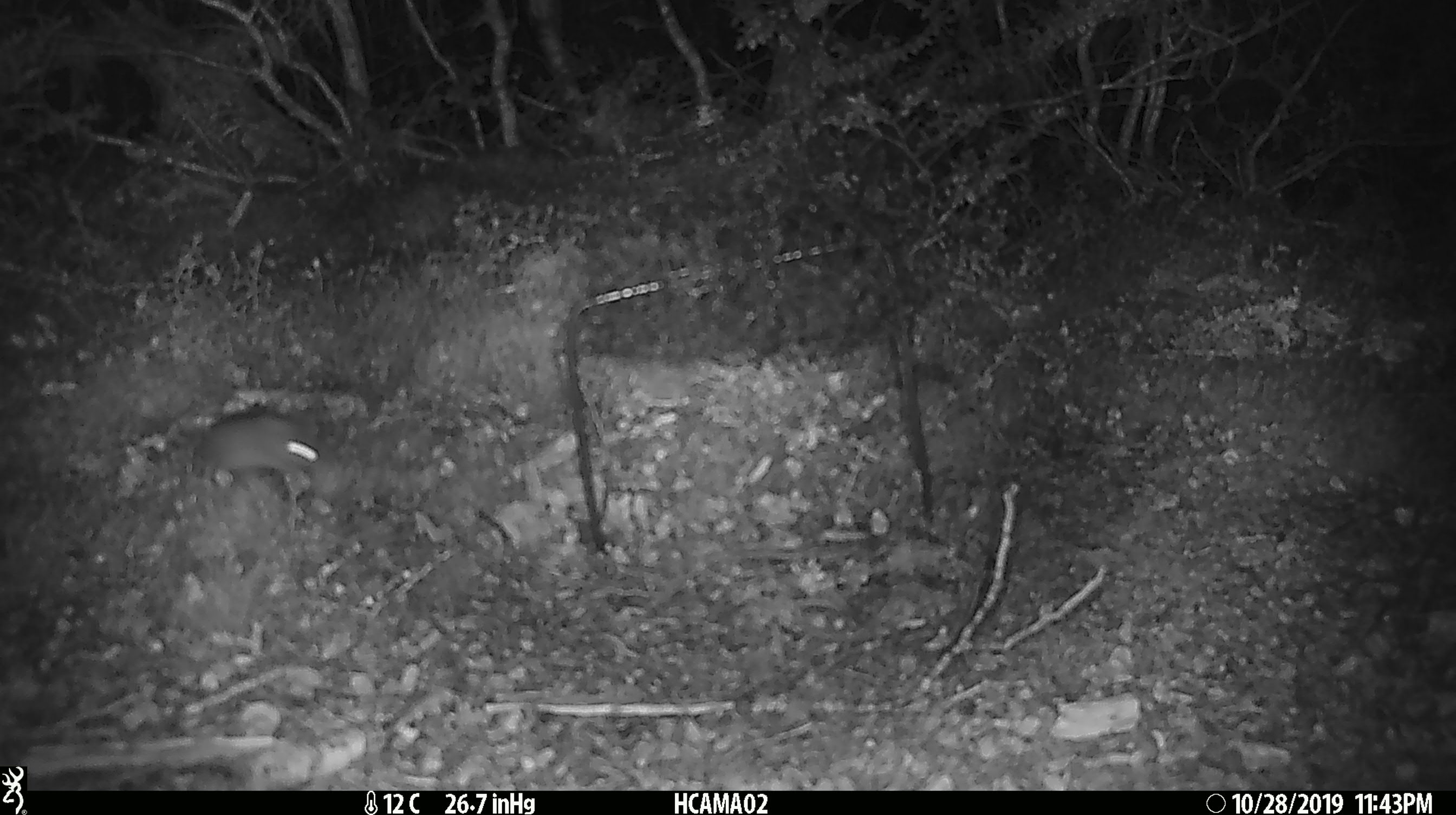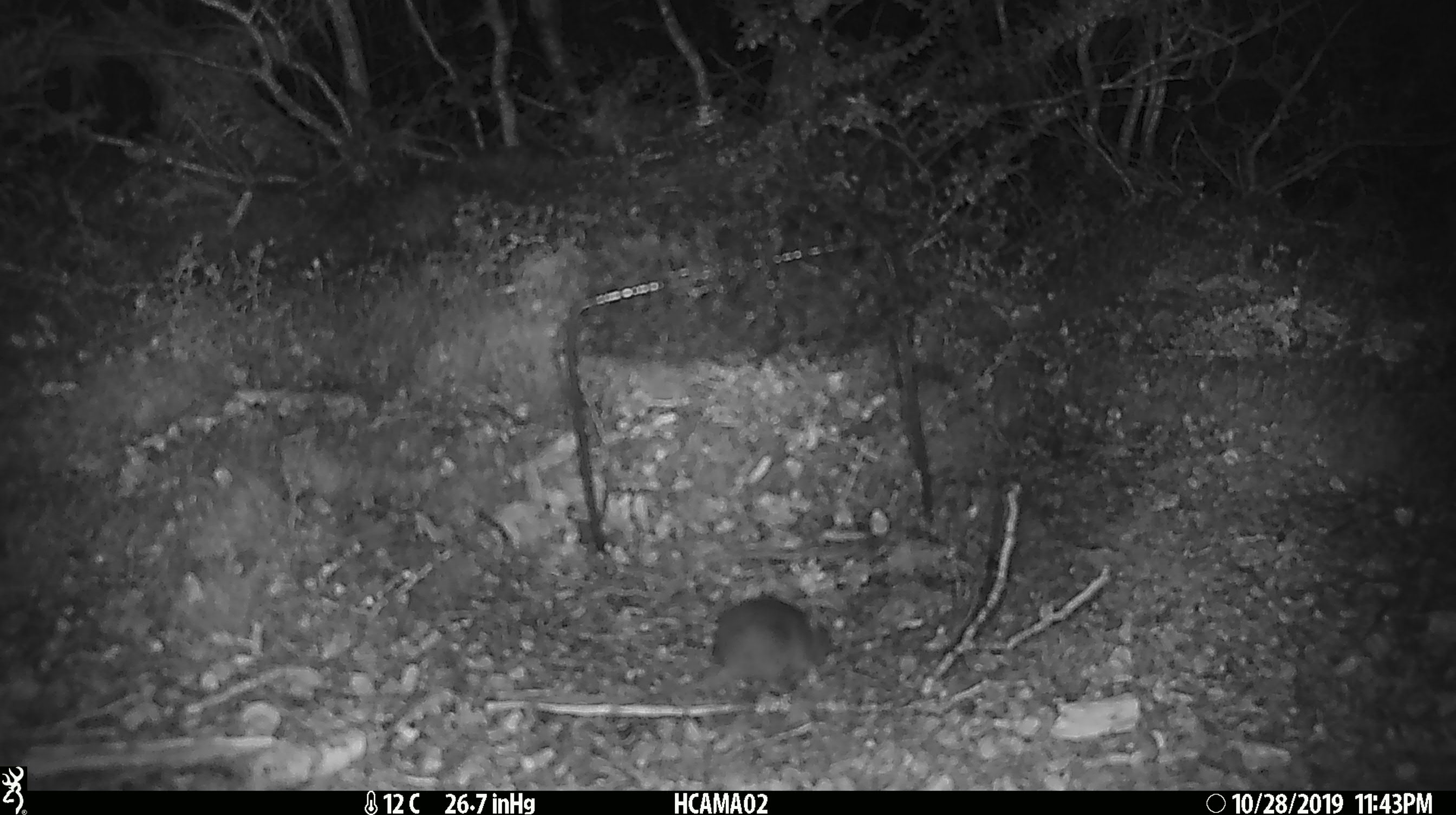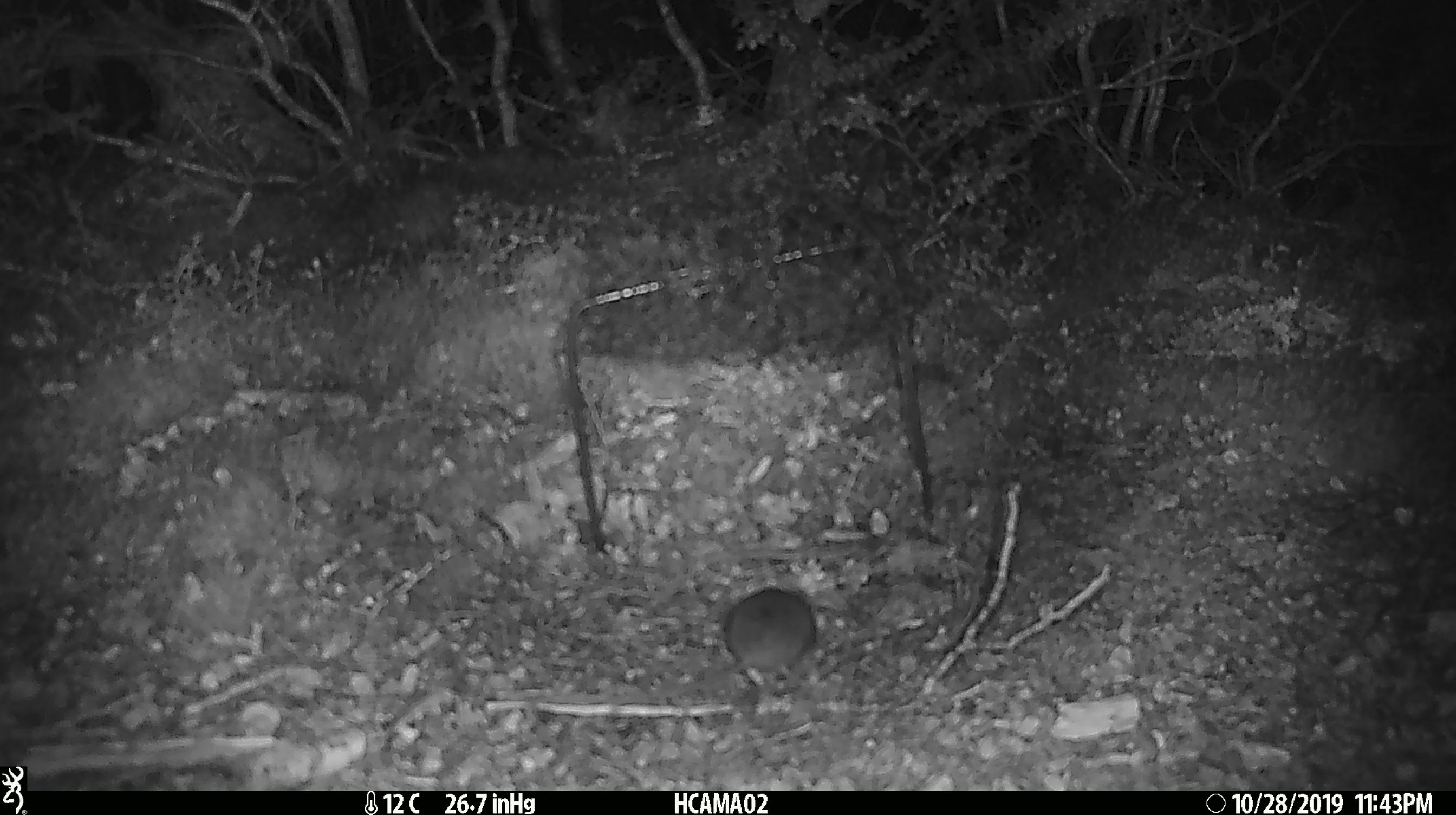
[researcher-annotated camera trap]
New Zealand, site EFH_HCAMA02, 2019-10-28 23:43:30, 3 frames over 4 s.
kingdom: Animalia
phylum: Chordata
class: Mammalia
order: Rodentia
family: Muridae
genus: Mus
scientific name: Mus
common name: mouse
Mouse (Mus).